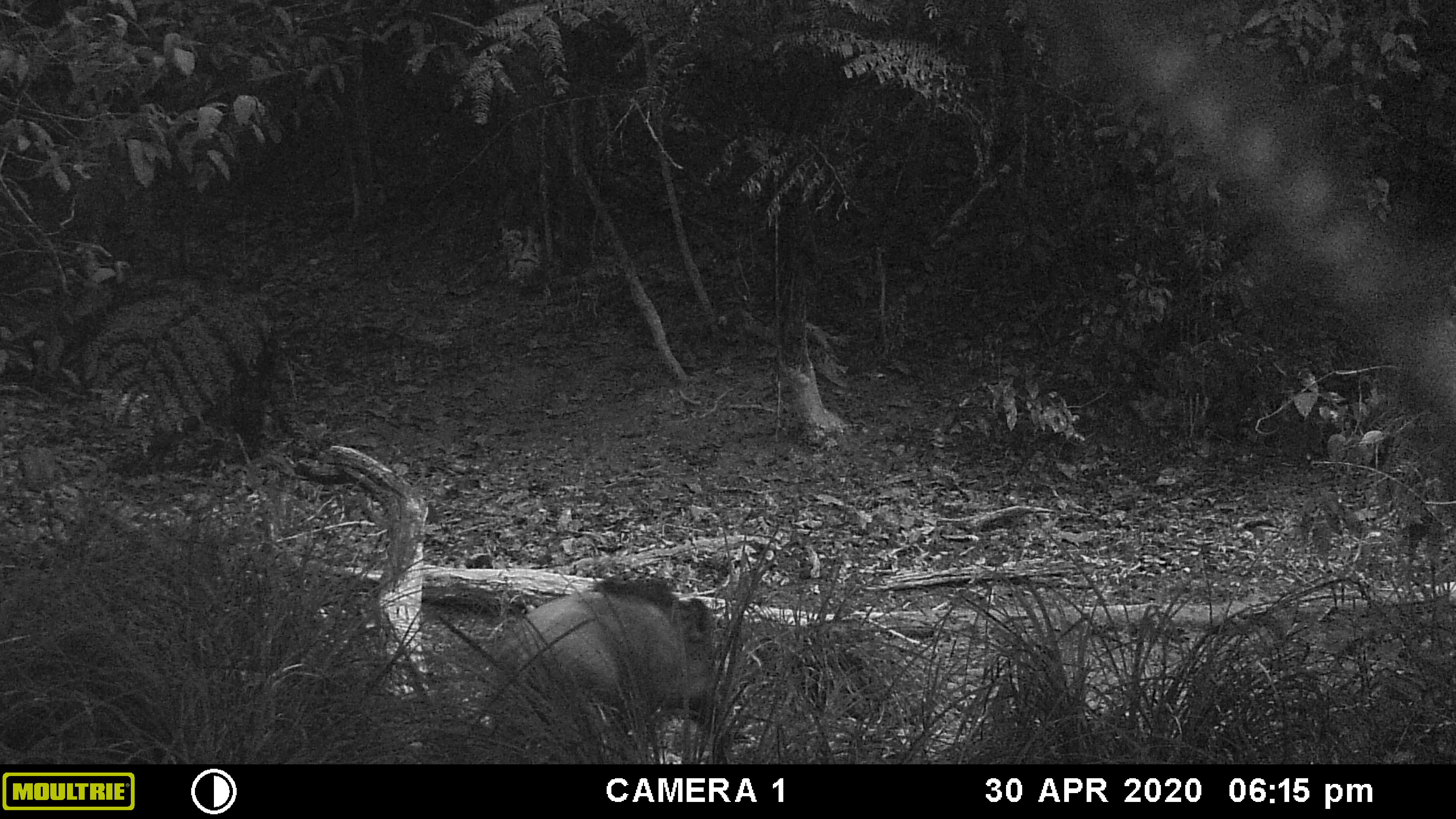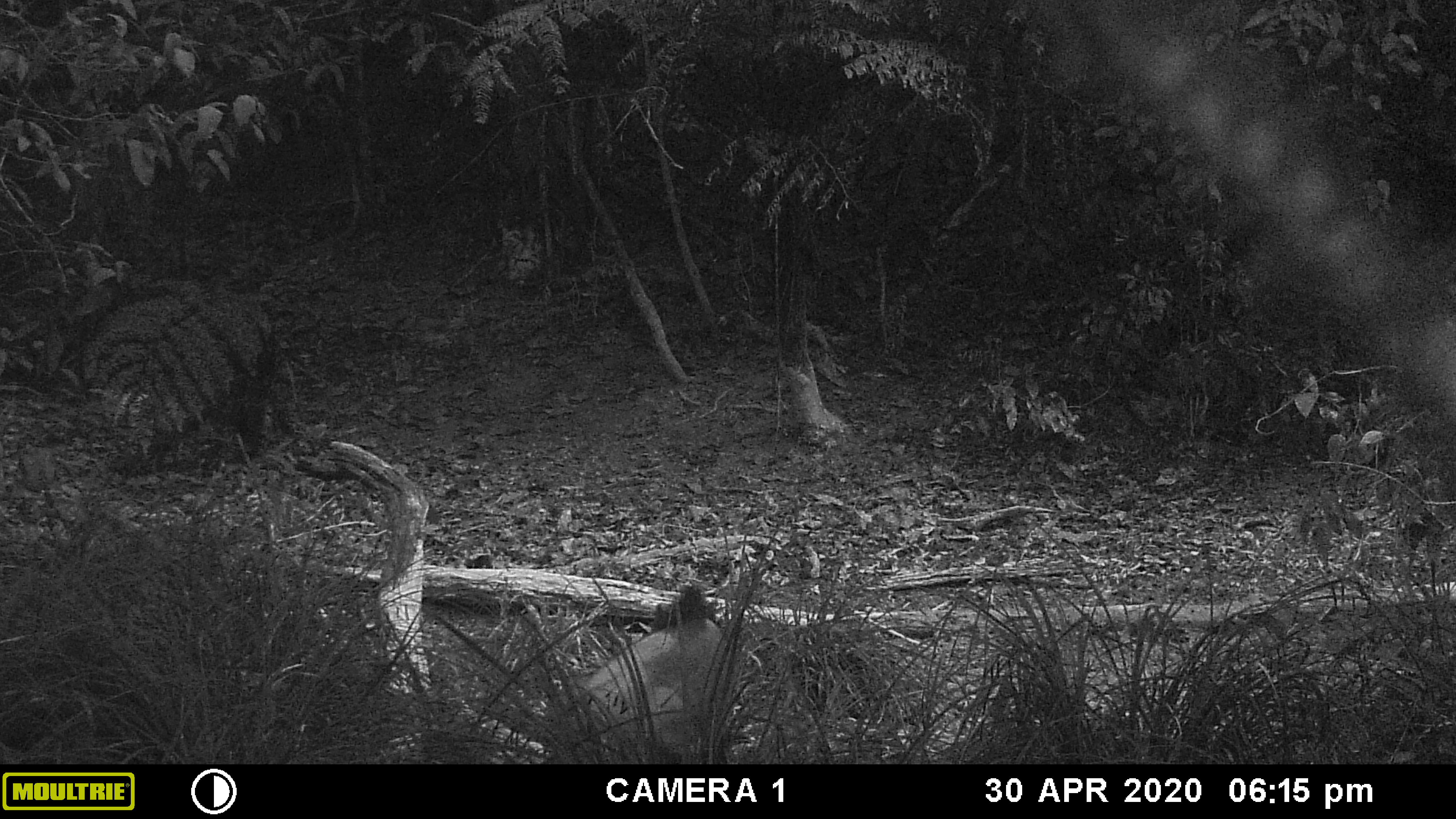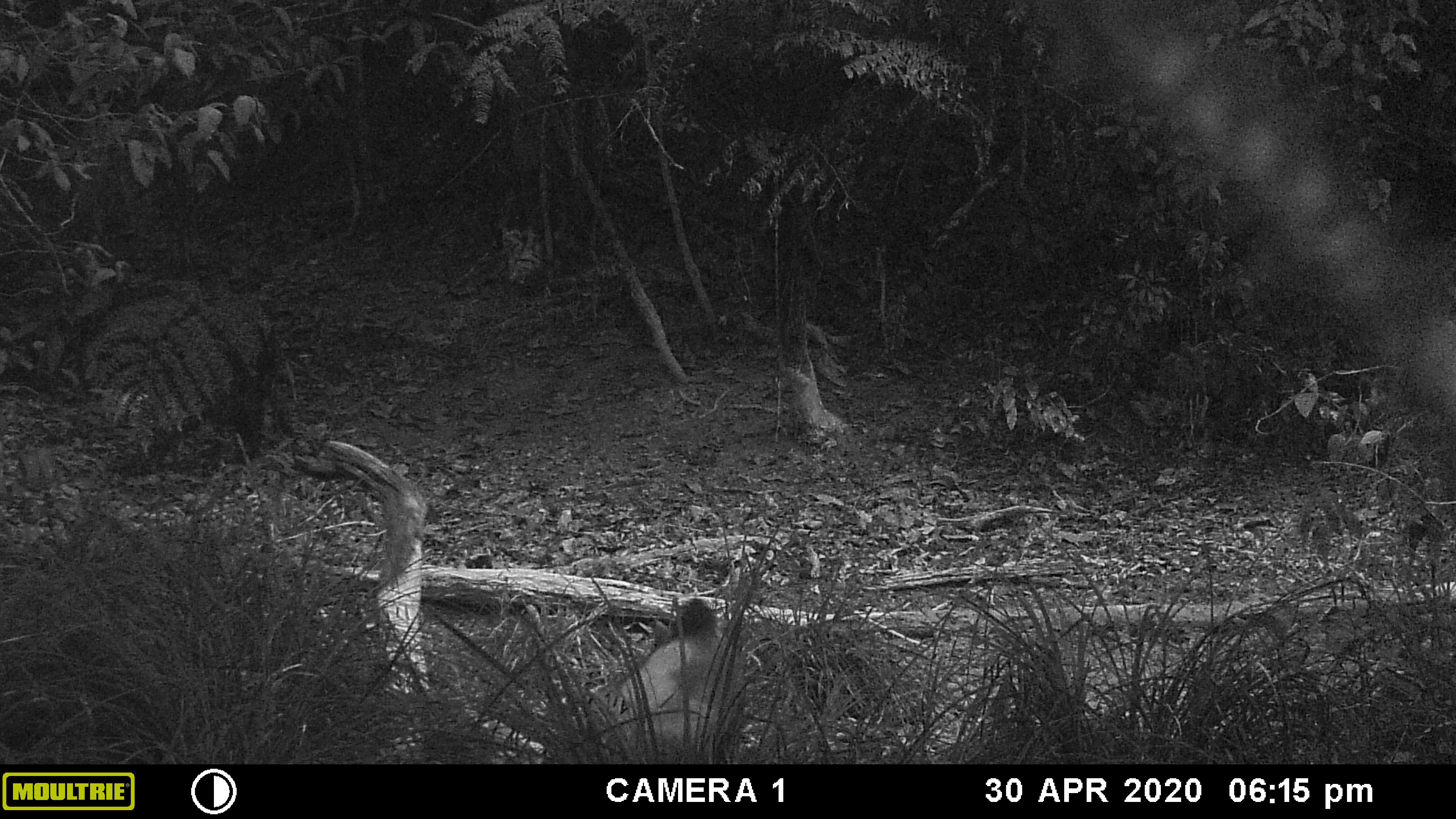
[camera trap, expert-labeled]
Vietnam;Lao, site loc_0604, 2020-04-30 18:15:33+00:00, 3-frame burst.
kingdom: Animalia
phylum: Chordata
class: Mammalia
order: Artiodactyla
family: Suidae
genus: Sus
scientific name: Sus scrofa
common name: eurasian wild pig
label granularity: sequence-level